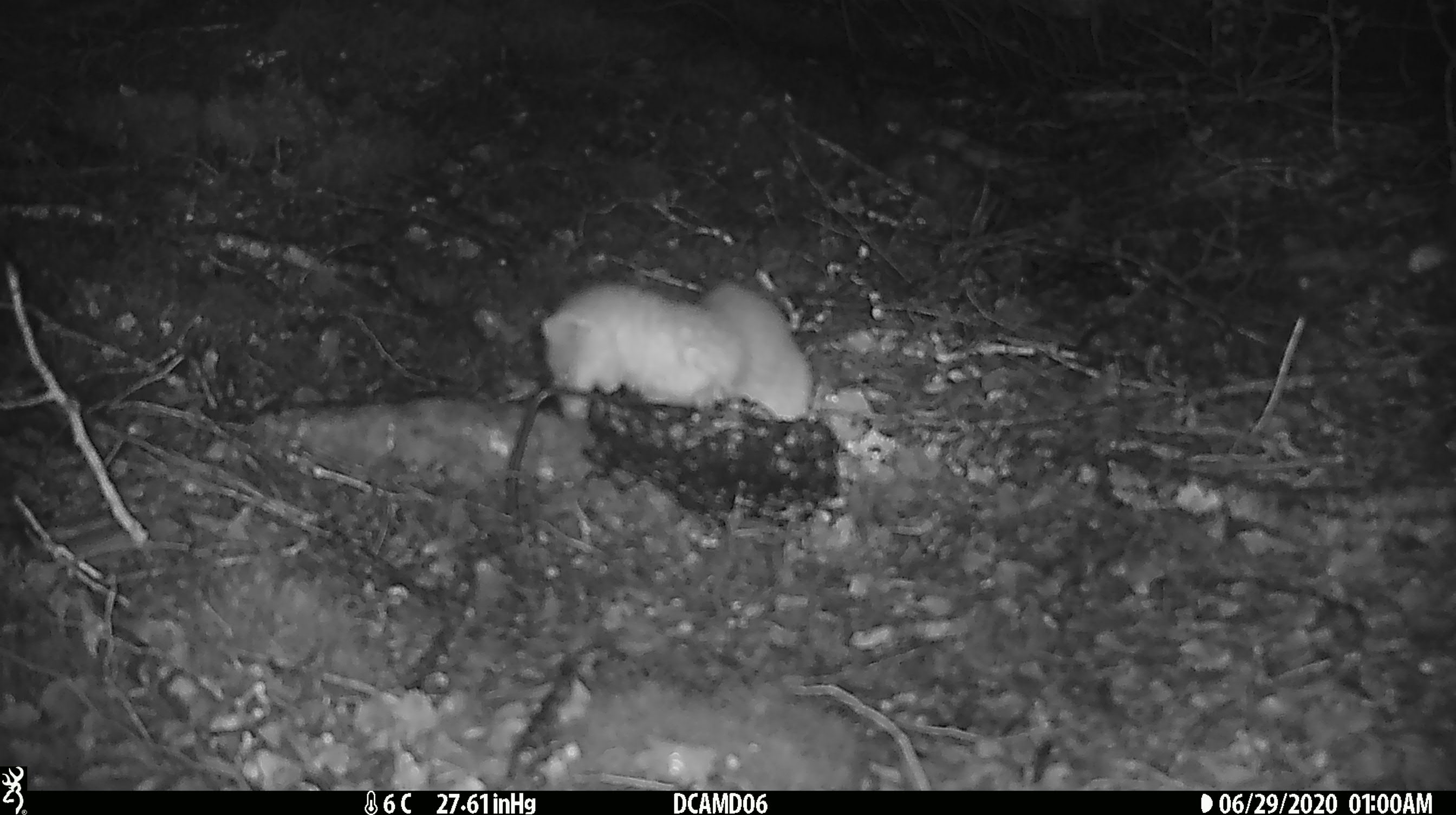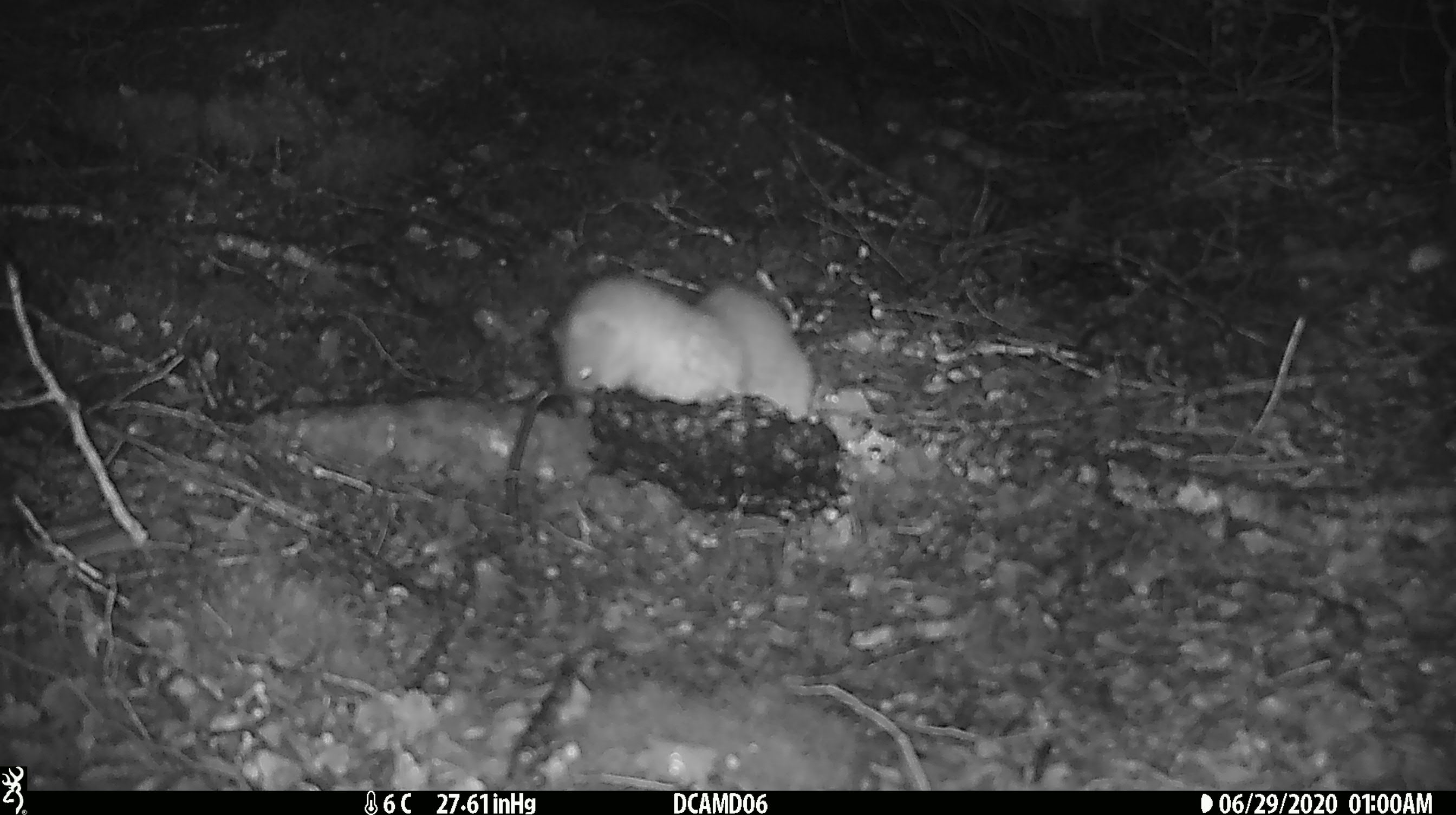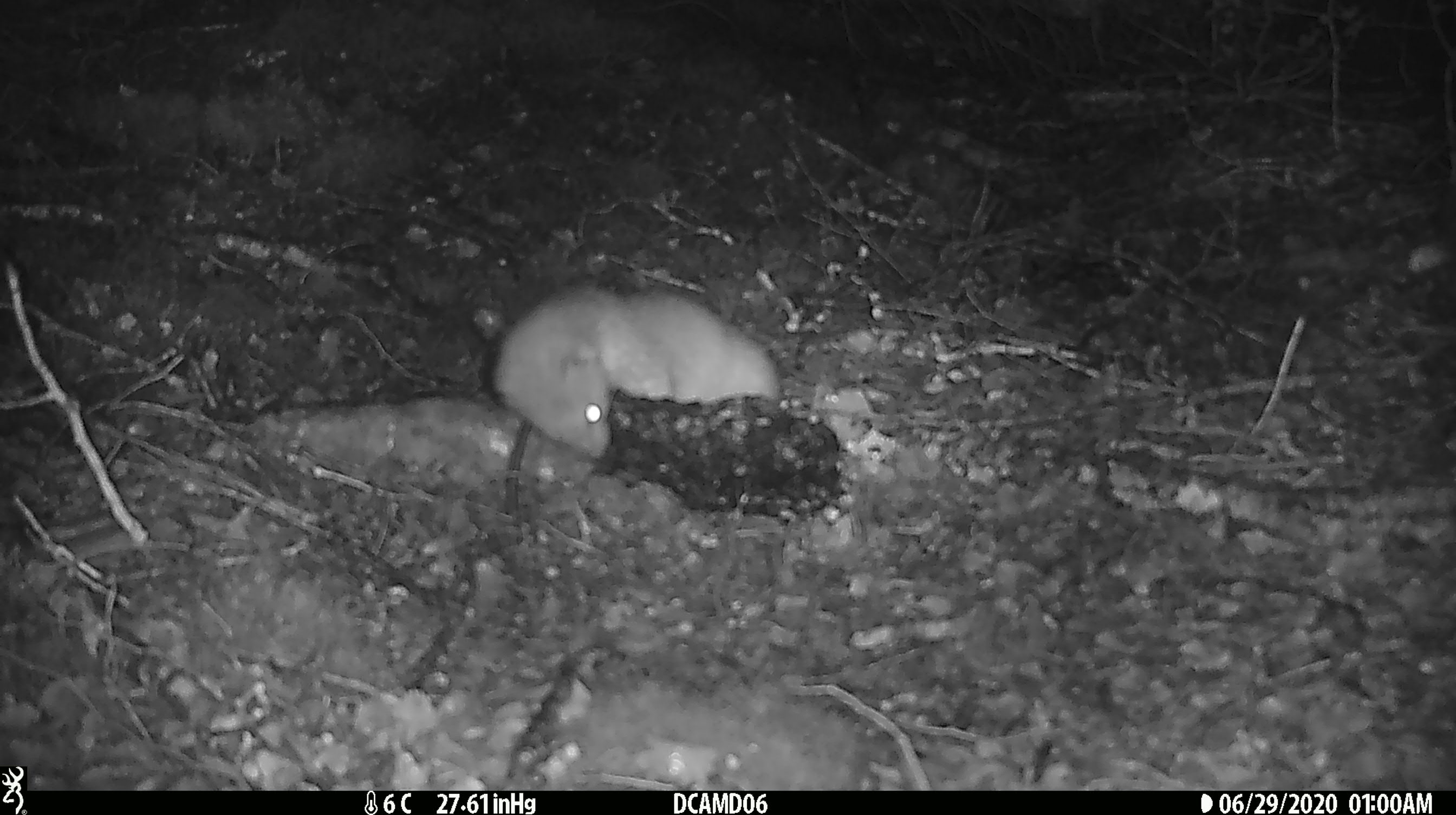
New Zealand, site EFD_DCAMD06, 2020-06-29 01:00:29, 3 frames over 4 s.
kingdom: Animalia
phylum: Chordata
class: Mammalia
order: Carnivora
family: Mustelidae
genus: Mustela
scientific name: Mustela erminea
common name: stoat